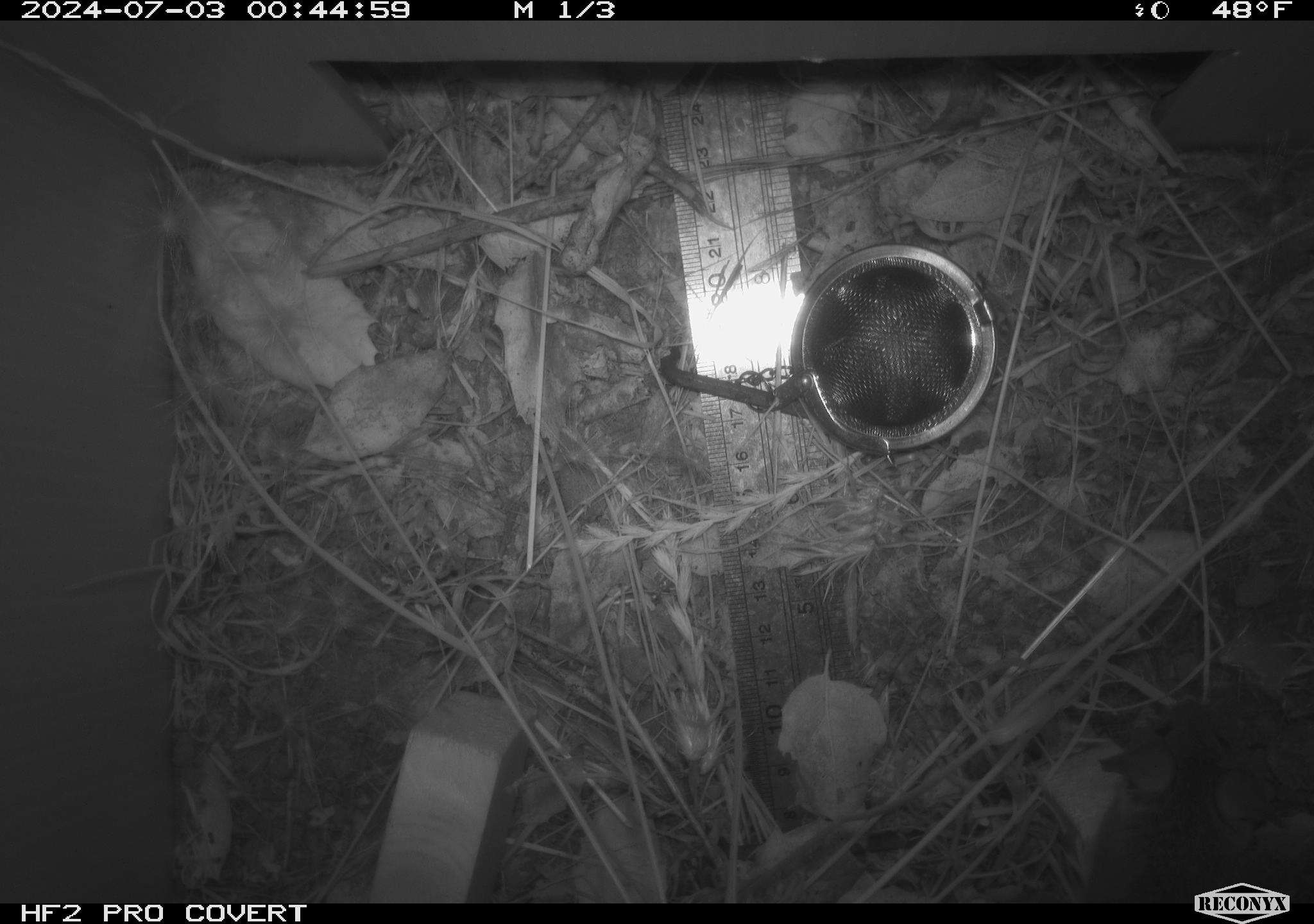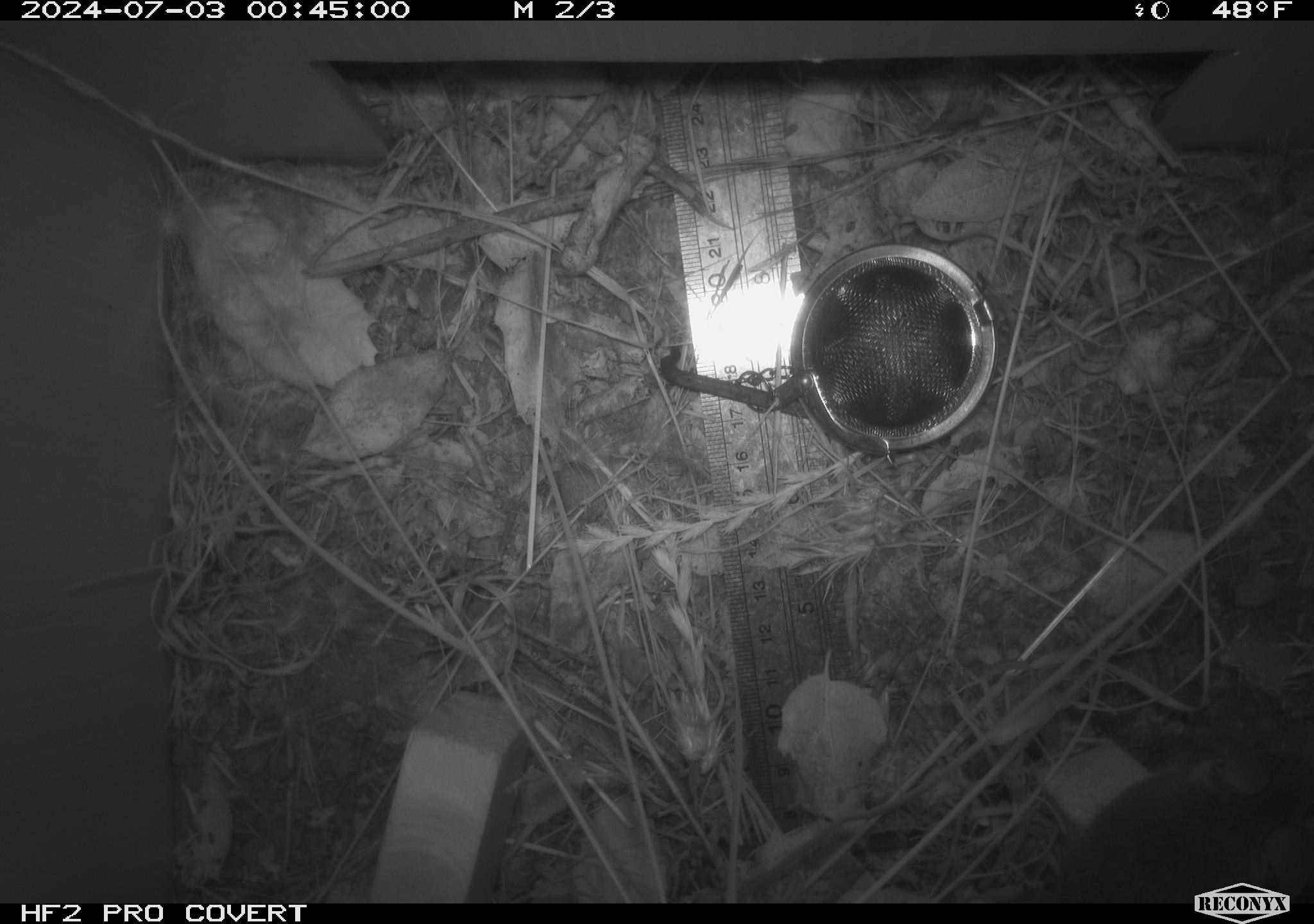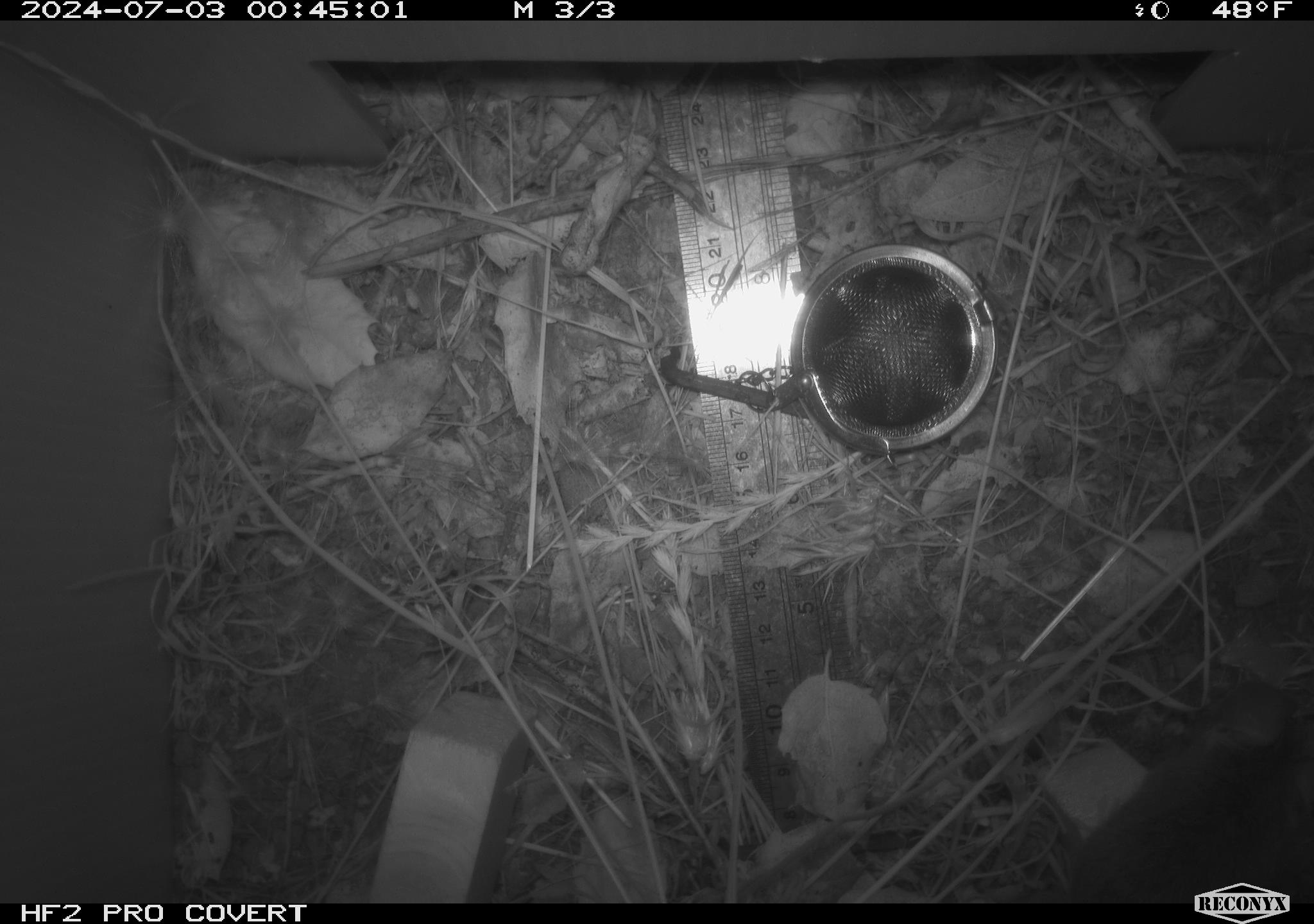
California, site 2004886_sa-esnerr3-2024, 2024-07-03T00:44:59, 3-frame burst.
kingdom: Animalia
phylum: Chordata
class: Mammalia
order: Rodentia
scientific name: Rodentia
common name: rodent